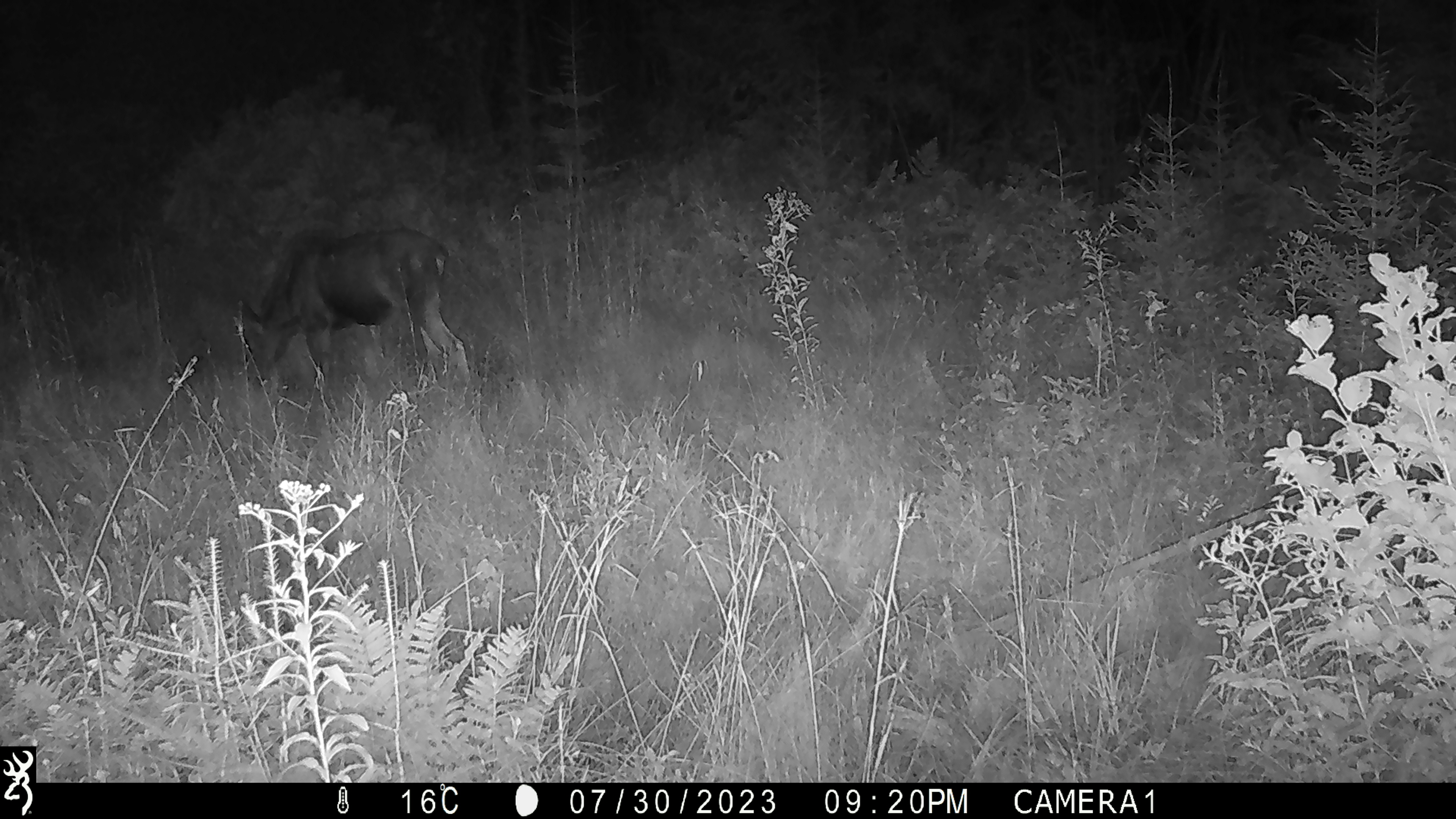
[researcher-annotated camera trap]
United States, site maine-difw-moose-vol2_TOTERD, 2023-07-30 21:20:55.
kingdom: Animalia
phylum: Chordata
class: Mammalia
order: Artiodactyla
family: Cervidae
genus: Alces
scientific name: Alces alces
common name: moose